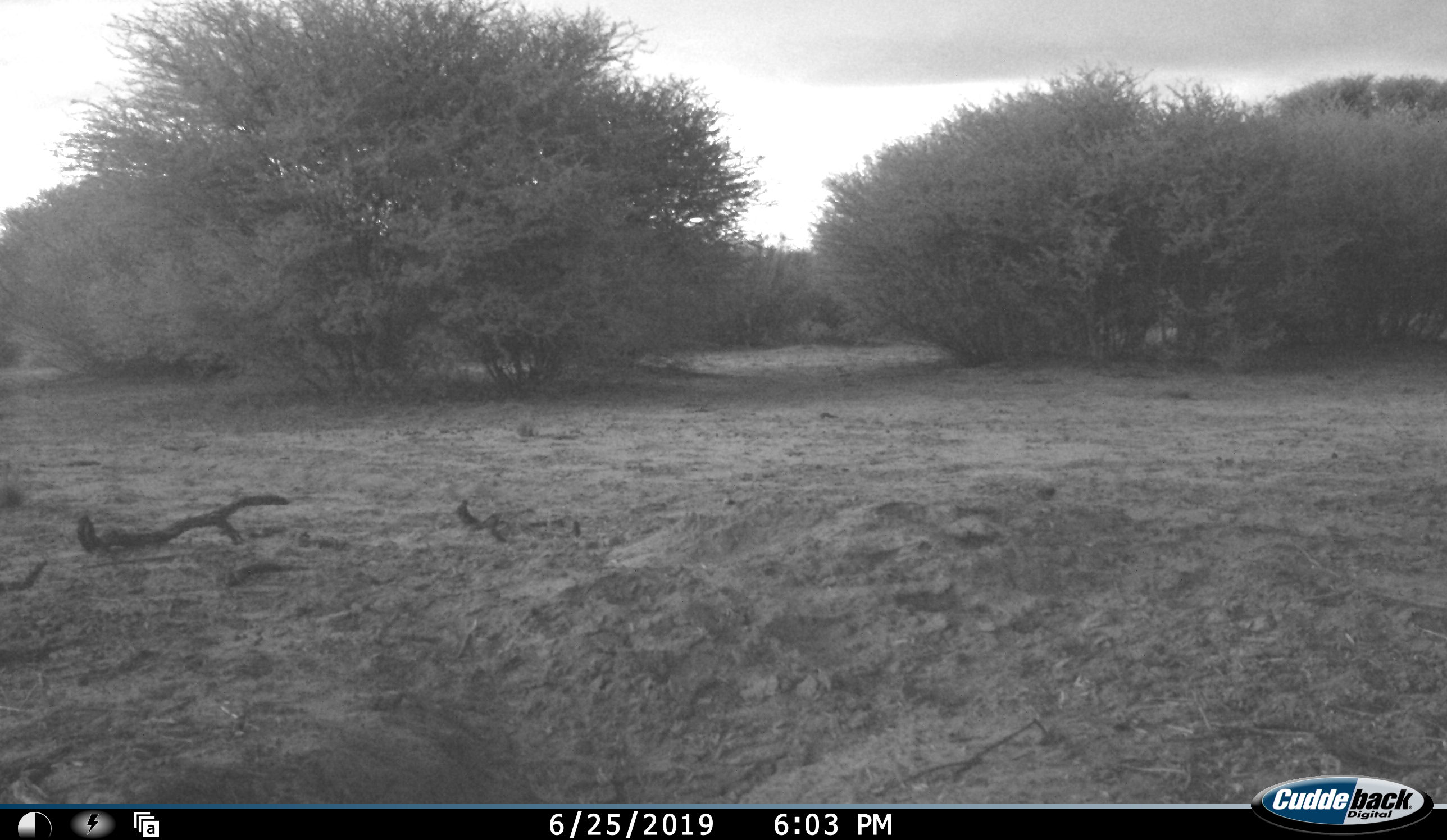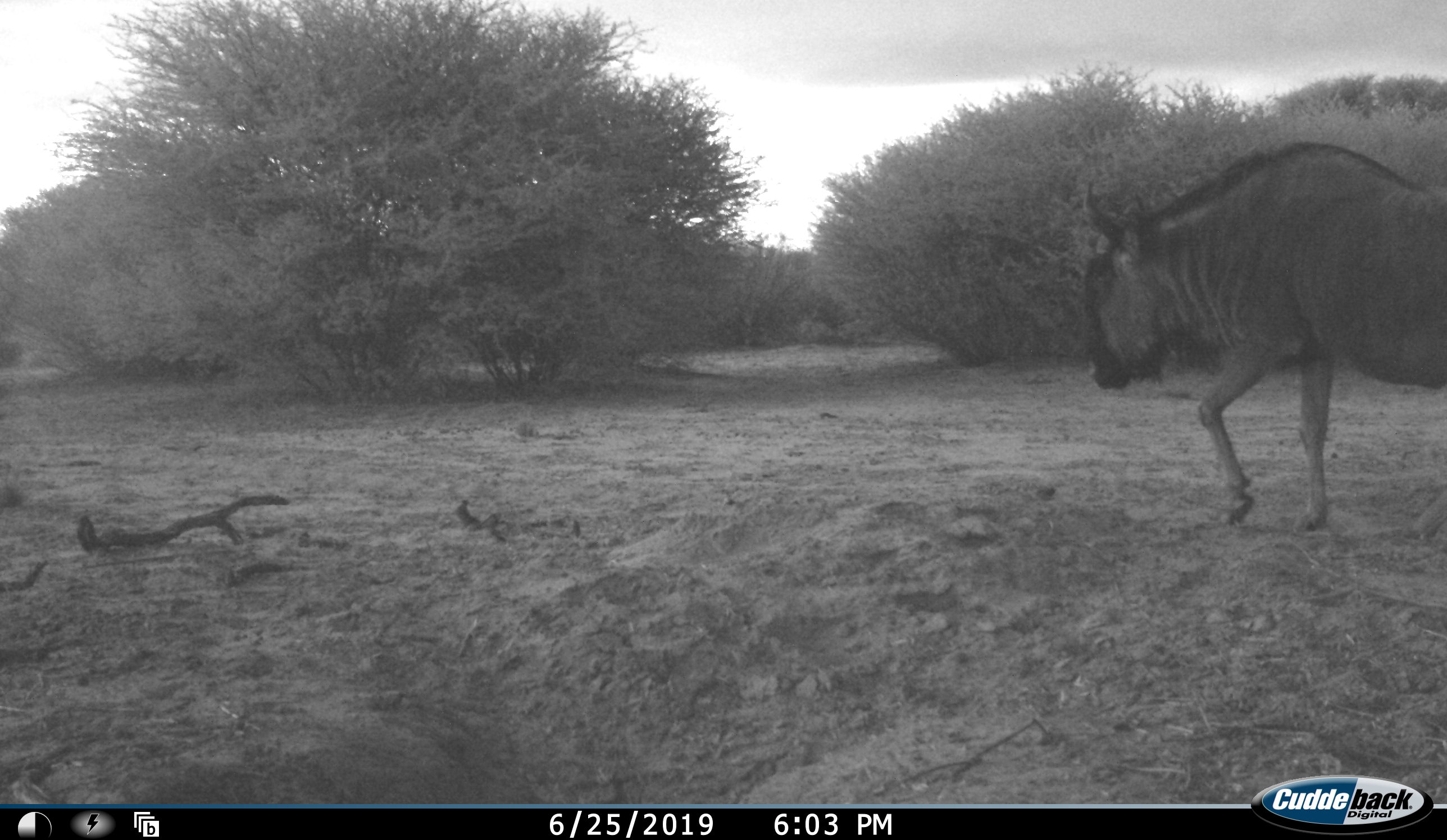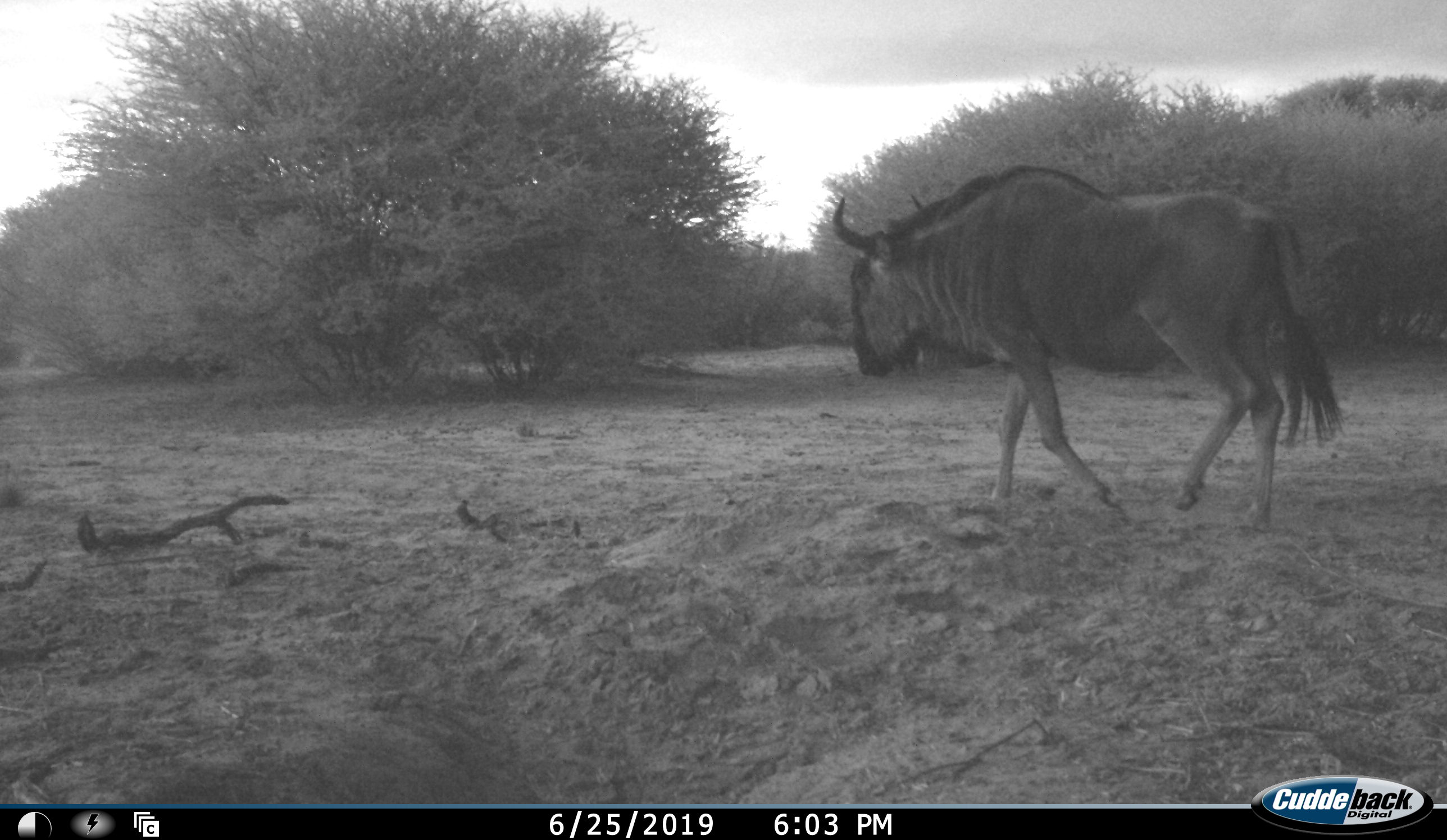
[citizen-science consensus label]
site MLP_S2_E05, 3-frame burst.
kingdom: Animalia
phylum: Chordata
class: Mammalia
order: Artiodactyla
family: Bovidae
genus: Connochaetes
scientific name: Connochaetes taurinus taurinus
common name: blue wildebeest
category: wildebeestblue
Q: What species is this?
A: Wildebeestblue (blue wildebeest) (Connochaetes taurinus taurinus).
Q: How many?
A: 1.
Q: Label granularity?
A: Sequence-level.